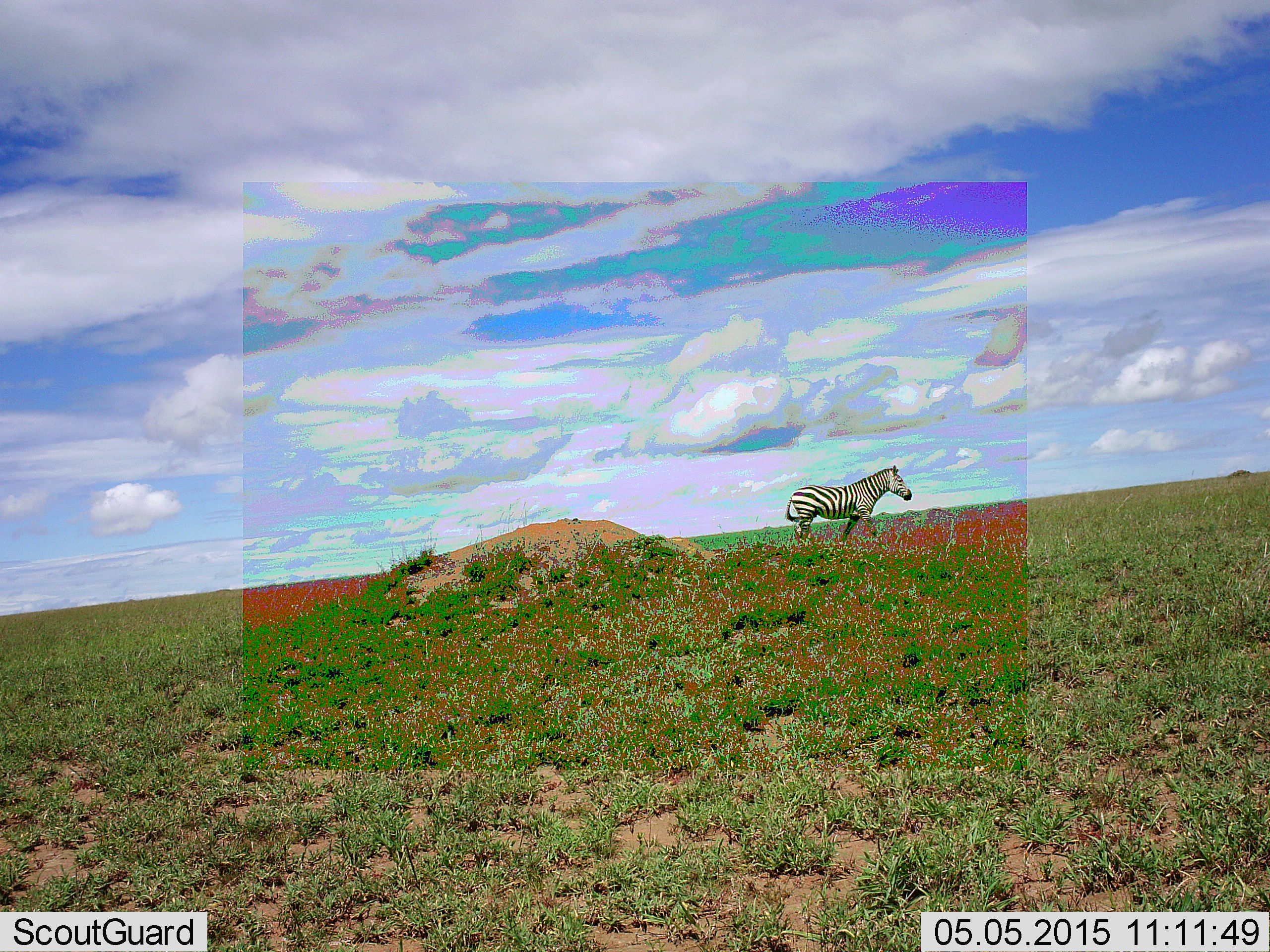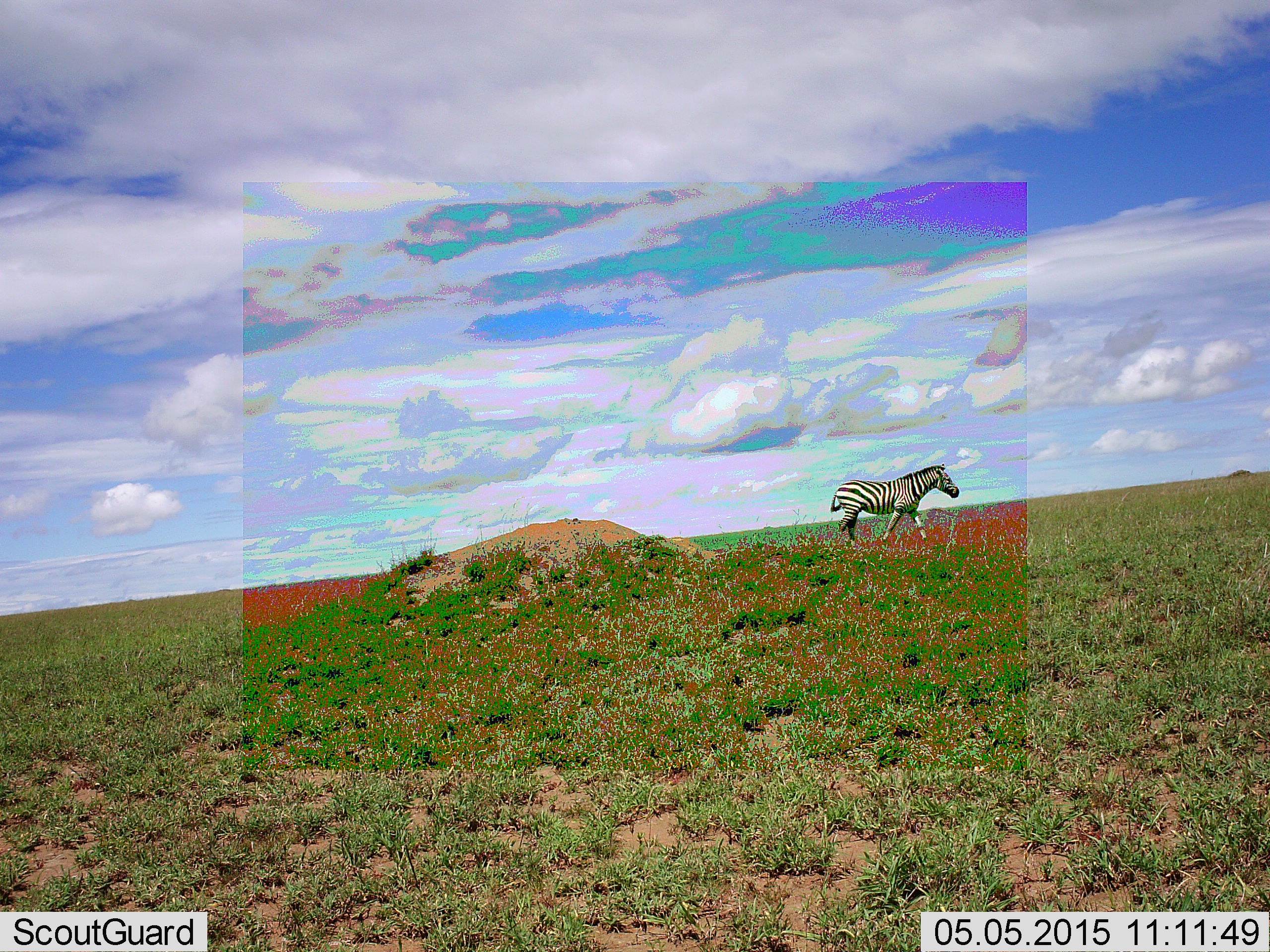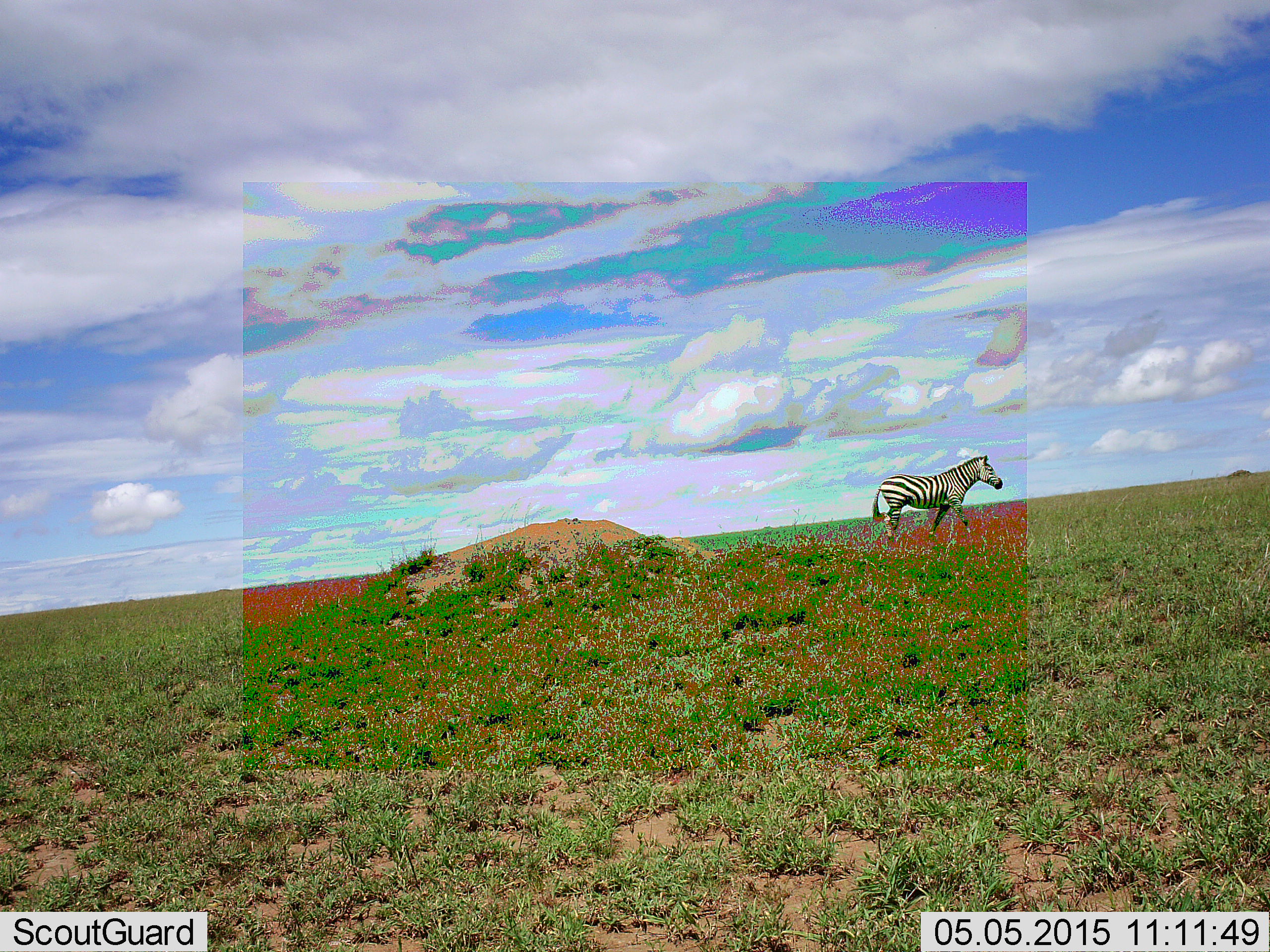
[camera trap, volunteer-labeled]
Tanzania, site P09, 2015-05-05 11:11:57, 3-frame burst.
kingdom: Animalia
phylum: Chordata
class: Mammalia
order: Perissodactyla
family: Equidae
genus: Equus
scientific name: Equus quagga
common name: plains zebra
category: zebra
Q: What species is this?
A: Zebra (plains zebra) (Equus quagga).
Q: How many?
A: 1.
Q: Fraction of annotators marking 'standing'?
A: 0%.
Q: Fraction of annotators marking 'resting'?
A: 0%.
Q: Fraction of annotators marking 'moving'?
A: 100%.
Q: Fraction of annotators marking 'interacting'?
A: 0%.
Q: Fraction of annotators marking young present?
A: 0%.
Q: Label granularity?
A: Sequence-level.